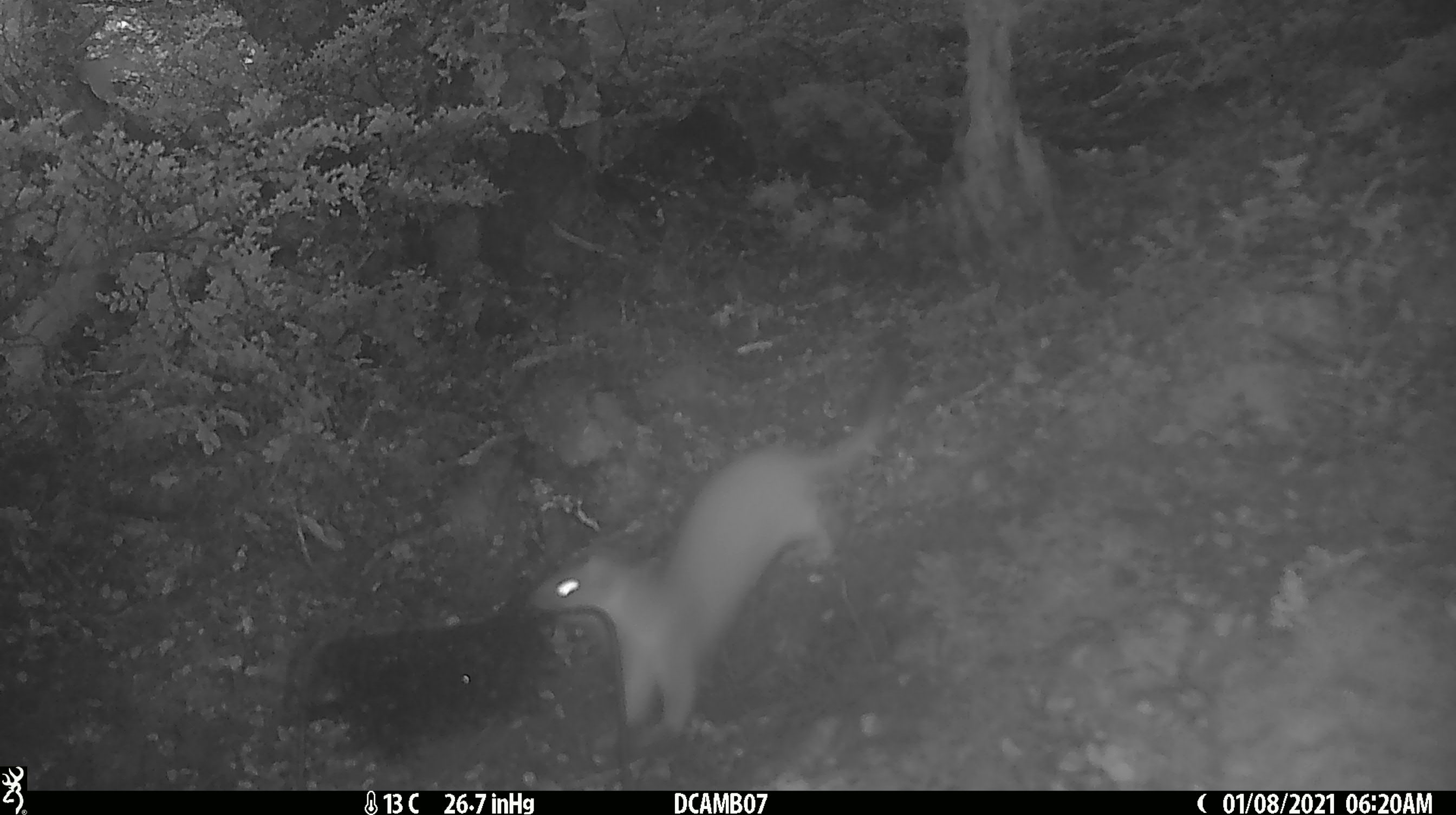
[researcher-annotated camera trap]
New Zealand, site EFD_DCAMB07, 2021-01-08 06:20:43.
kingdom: Animalia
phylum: Chordata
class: Mammalia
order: Carnivora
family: Mustelidae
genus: Mustela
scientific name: Mustela erminea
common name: stoat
Stoat (Mustela erminea).